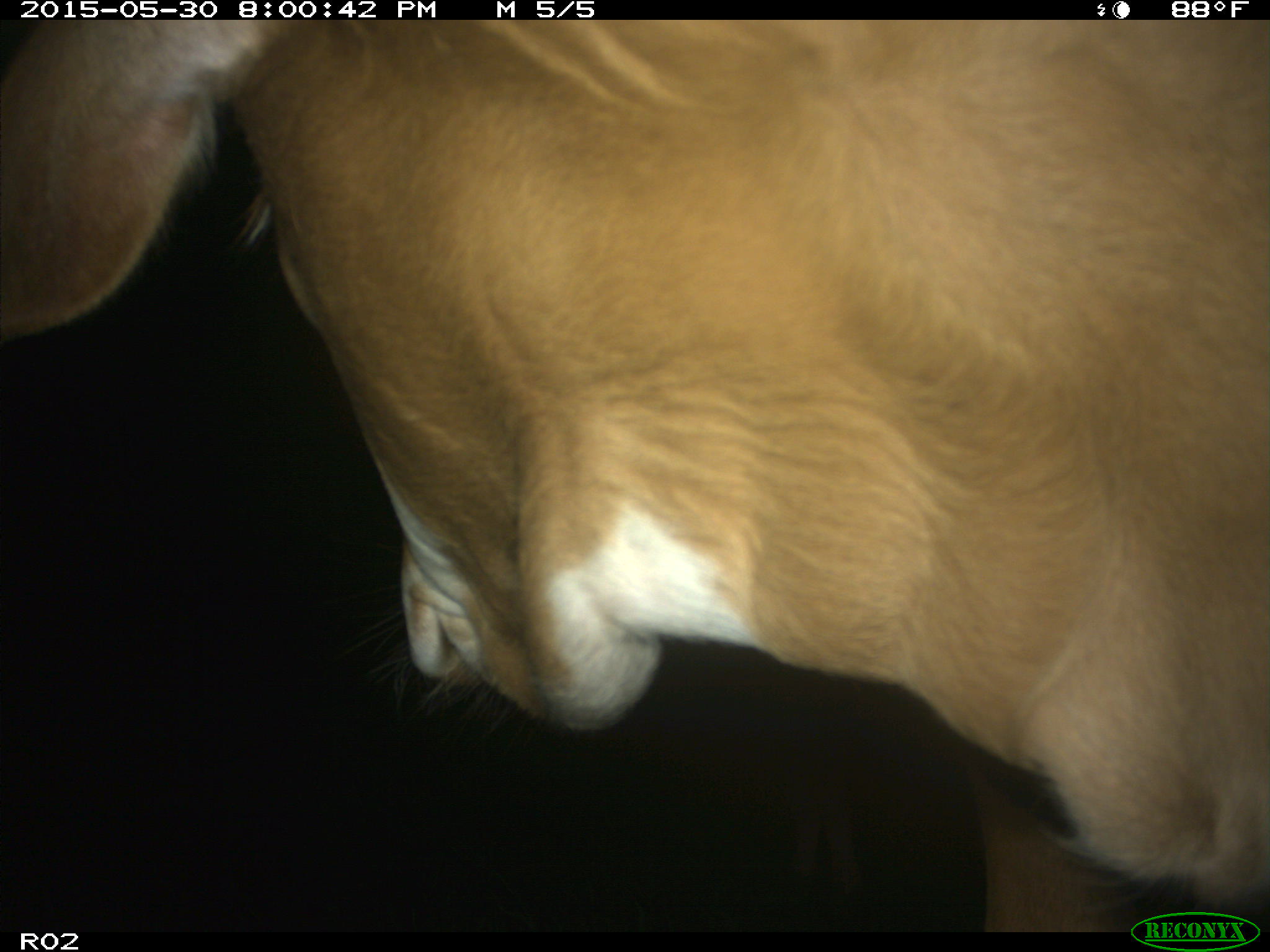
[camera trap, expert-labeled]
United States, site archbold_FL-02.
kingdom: Animalia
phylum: Chordata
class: Mammalia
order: Artiodactyla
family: Bovidae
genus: Bos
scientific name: Bos taurus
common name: domestic cow